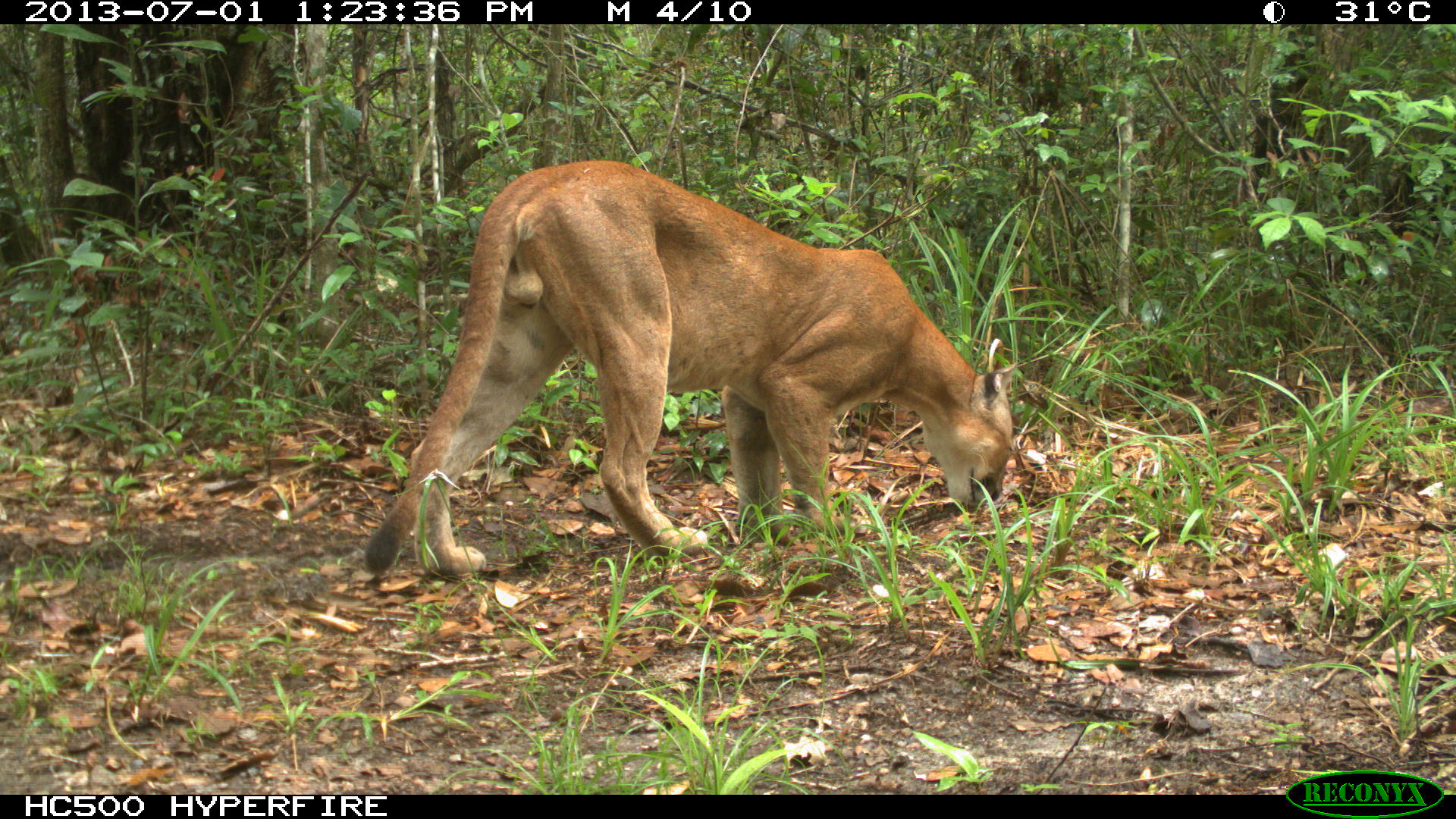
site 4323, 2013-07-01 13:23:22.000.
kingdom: Animalia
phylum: Chordata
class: Mammalia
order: Carnivora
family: Felidae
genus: Puma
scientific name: Puma concolor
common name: mountain lion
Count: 1.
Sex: male.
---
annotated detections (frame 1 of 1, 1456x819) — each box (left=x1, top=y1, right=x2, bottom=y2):
puma concolor: (left=358, top=158, right=1019, bottom=583)